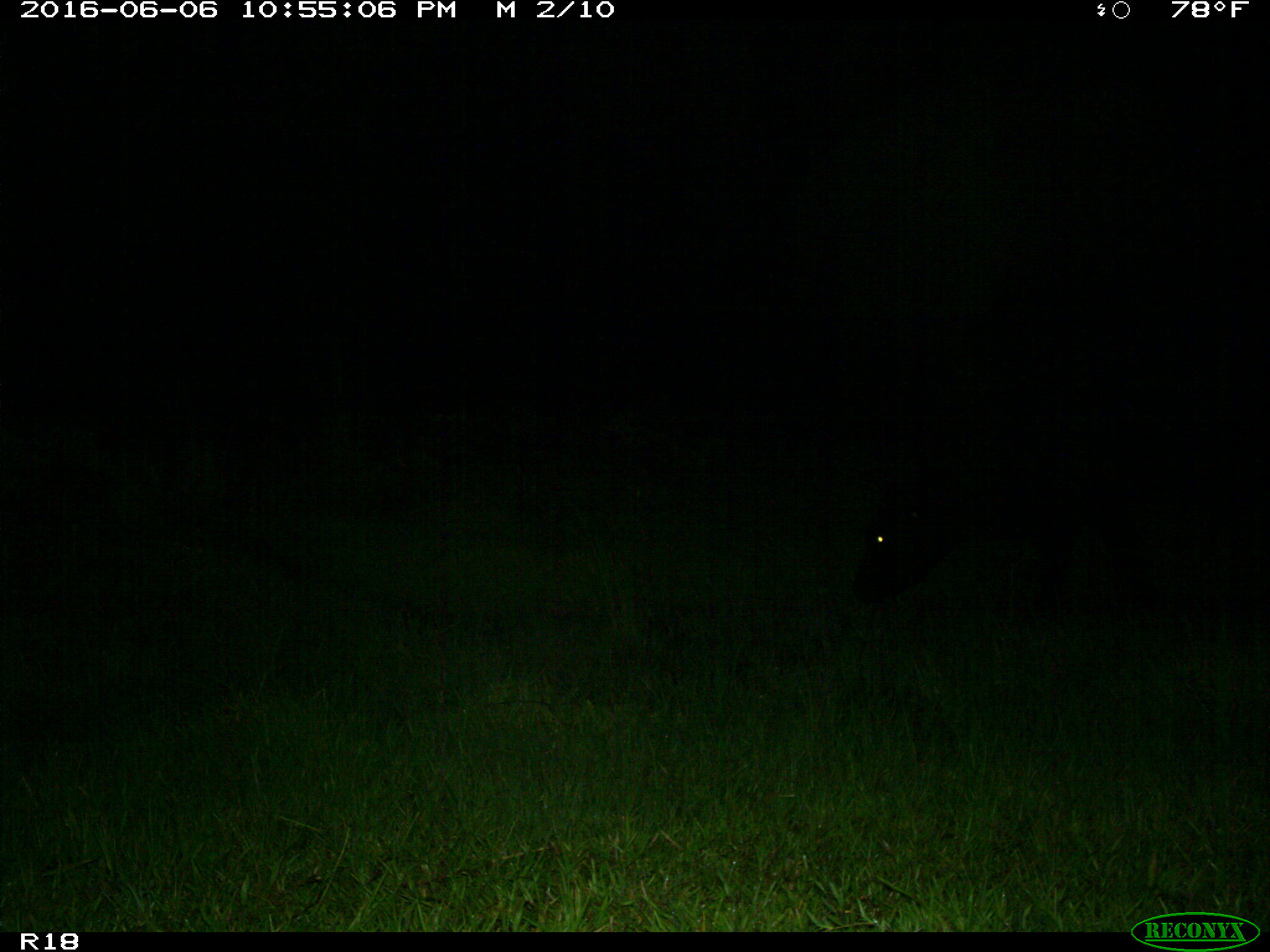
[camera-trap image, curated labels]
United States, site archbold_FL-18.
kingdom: Animalia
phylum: Chordata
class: Mammalia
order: Artiodactyla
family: Bovidae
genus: Bos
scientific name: Bos taurus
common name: domestic cow